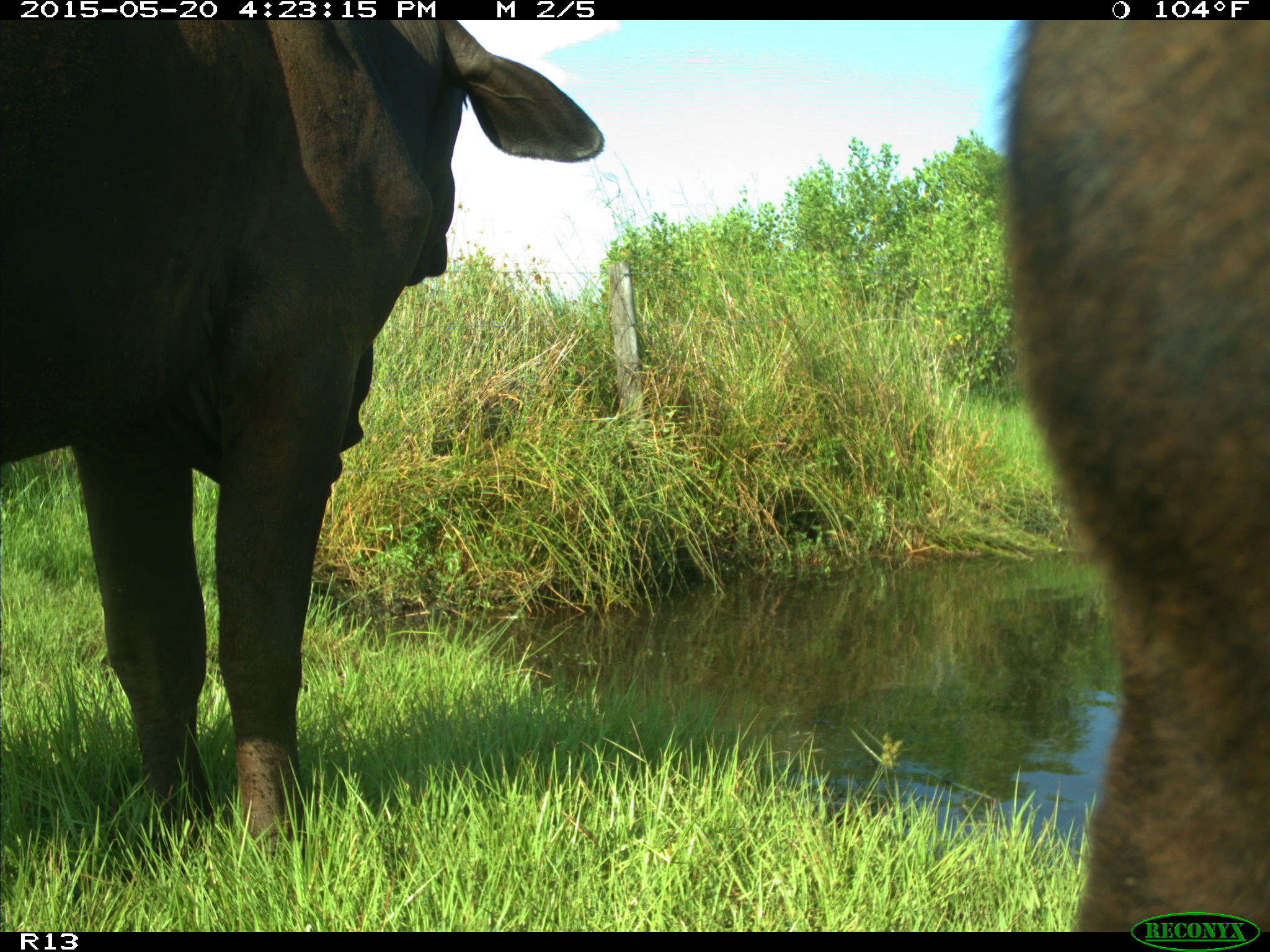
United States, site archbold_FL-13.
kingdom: Animalia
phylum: Chordata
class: Mammalia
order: Artiodactyla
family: Bovidae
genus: Bos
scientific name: Bos taurus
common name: domestic cow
Bos taurus (domestic cow).